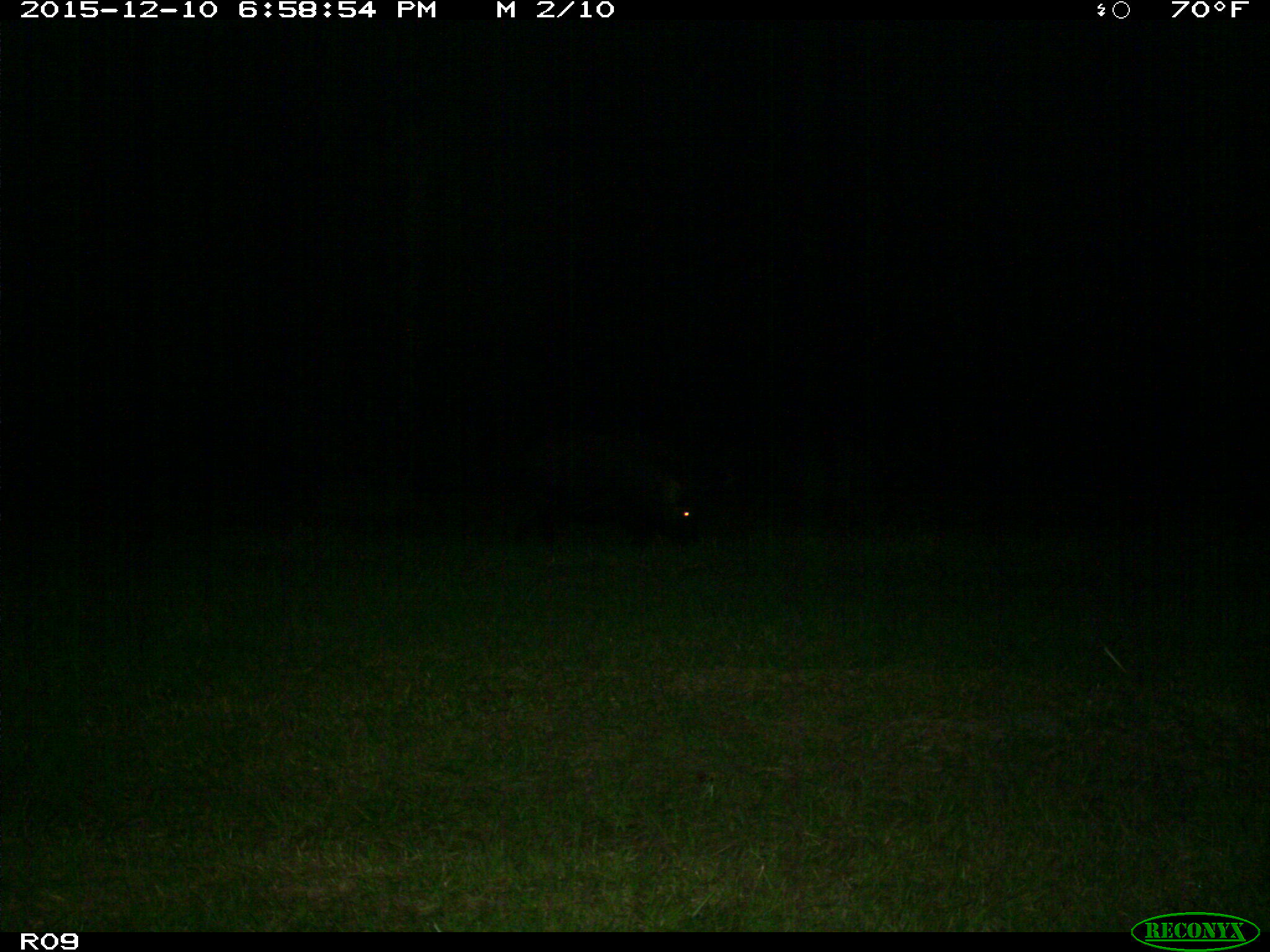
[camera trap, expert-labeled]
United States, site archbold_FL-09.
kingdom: Animalia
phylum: Chordata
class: Mammalia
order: Artiodactyla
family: Suidae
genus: Sus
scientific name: Sus scrofa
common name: wild boar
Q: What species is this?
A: Sus scrofa (wild boar).